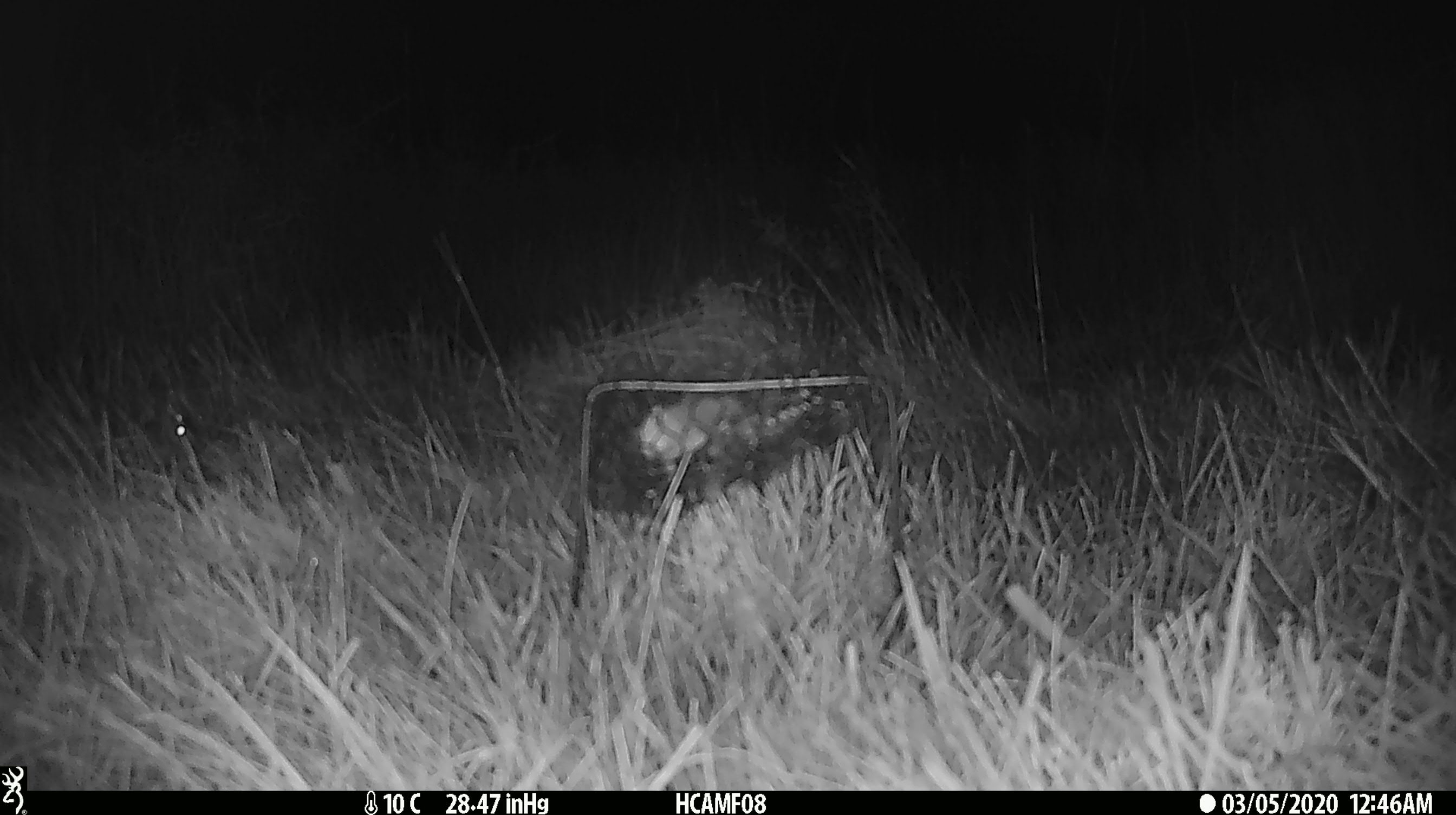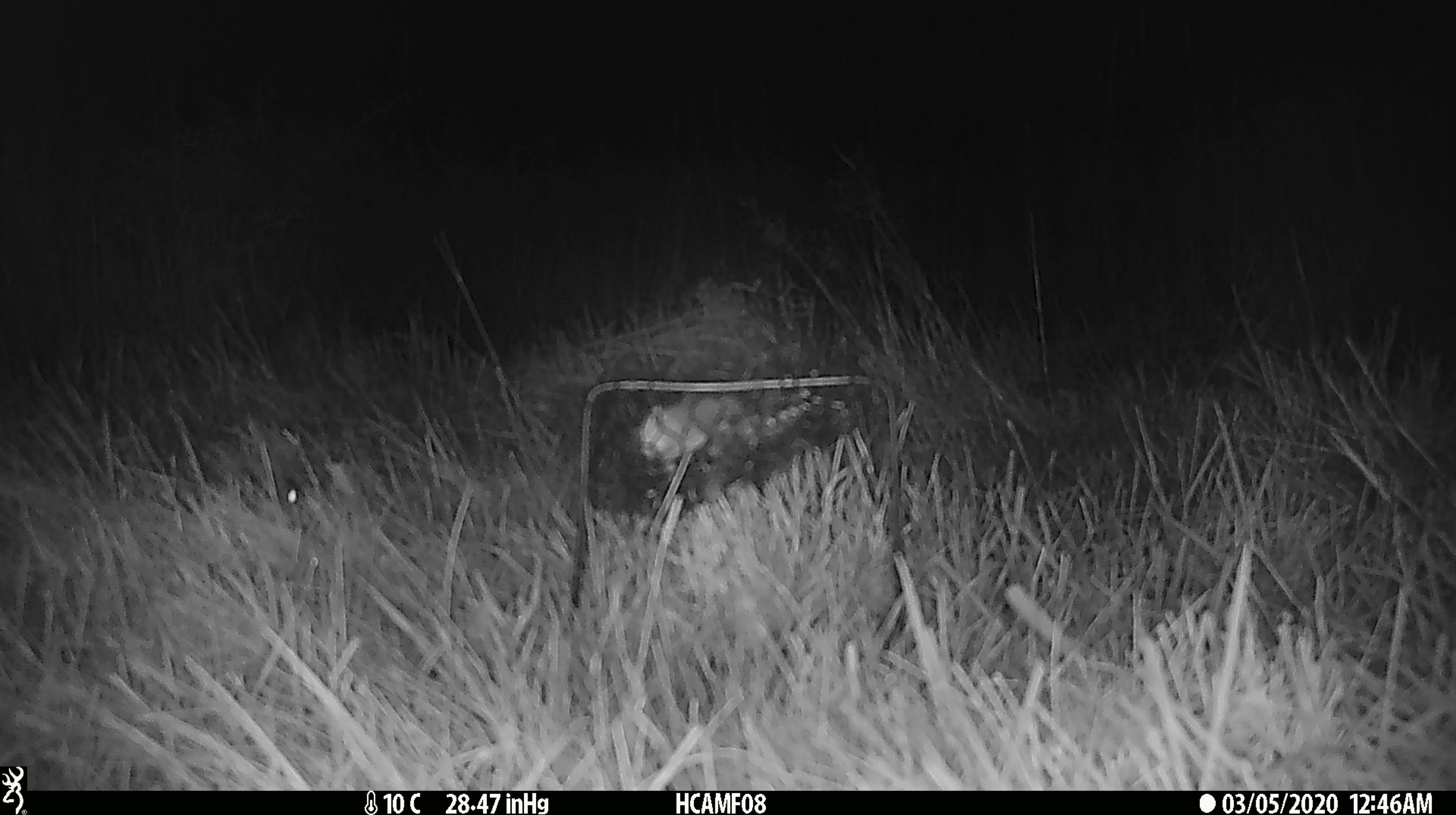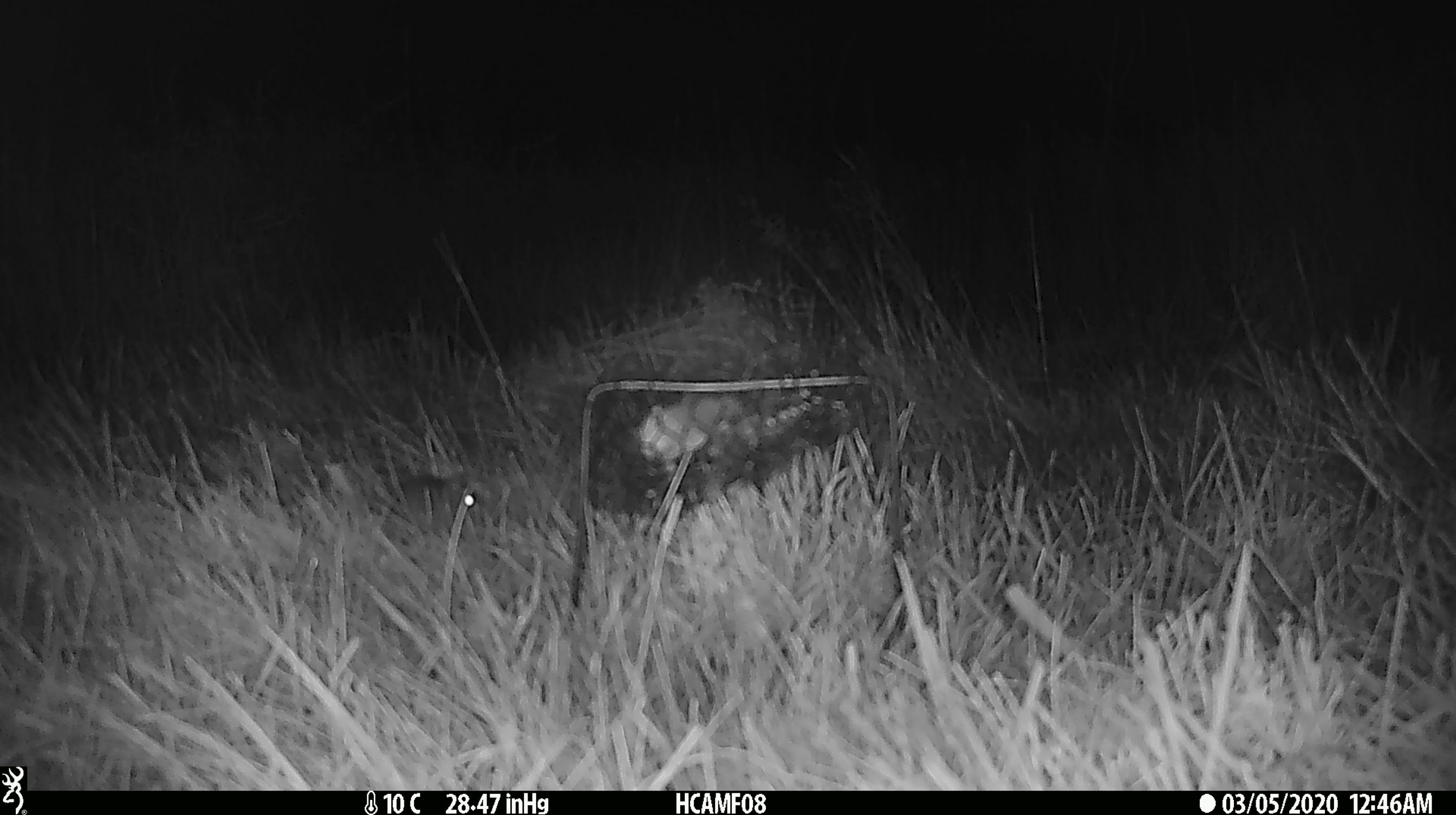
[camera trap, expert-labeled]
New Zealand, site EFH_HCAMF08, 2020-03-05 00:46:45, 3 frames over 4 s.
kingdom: Animalia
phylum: Chordata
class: Mammalia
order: Rodentia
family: Muridae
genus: Mus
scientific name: Mus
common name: mouse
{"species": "mouse (Mus)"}